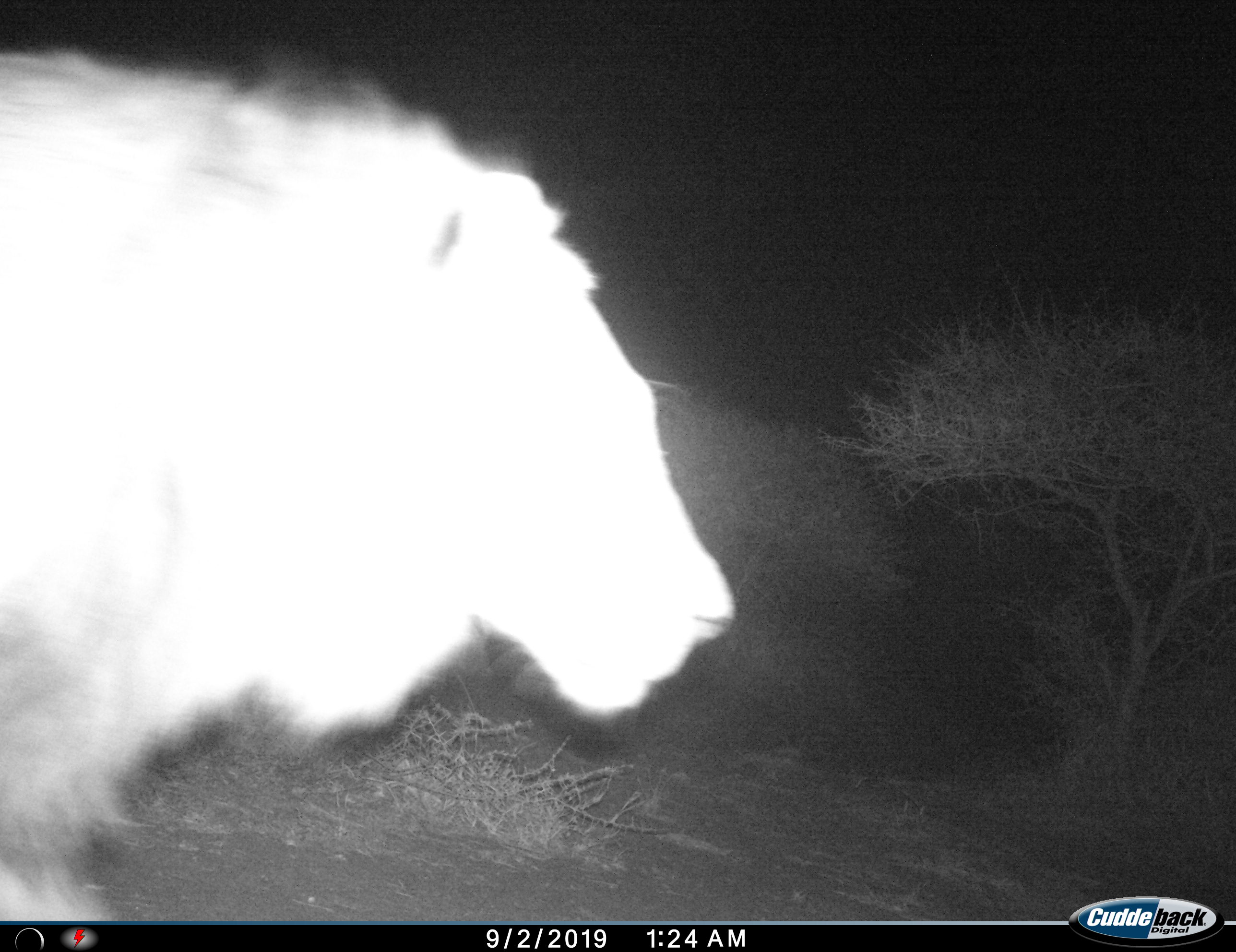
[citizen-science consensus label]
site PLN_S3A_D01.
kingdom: Animalia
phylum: Chordata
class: Mammalia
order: Carnivora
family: Felidae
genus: Panthera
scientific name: Panthera leo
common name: lion male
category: lionmale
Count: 1.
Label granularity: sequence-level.